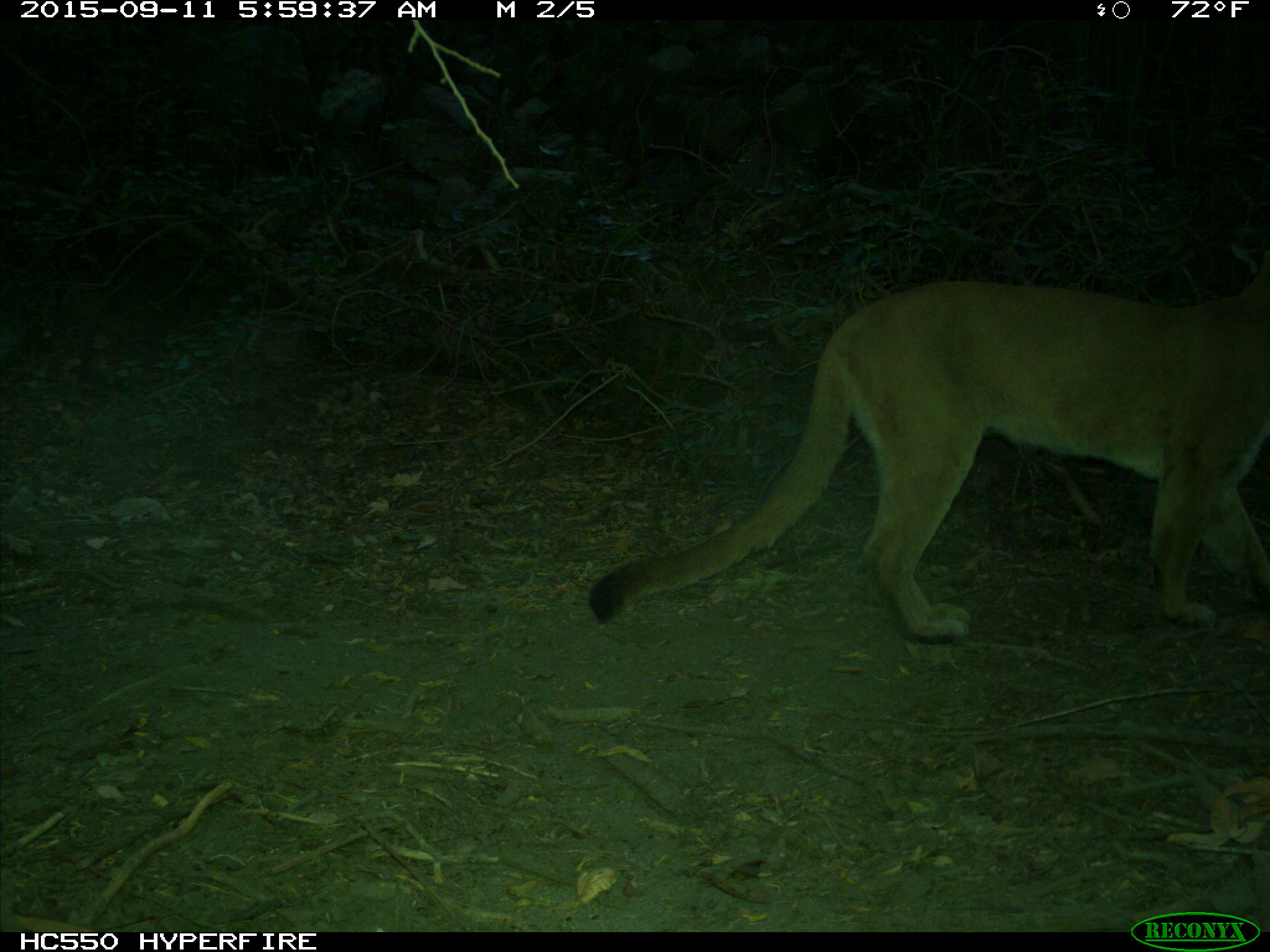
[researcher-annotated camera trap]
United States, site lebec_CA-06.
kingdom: Animalia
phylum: Chordata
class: Mammalia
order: Carnivora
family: Felidae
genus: Puma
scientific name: Puma concolor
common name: mountain lion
Puma concolor (mountain lion).